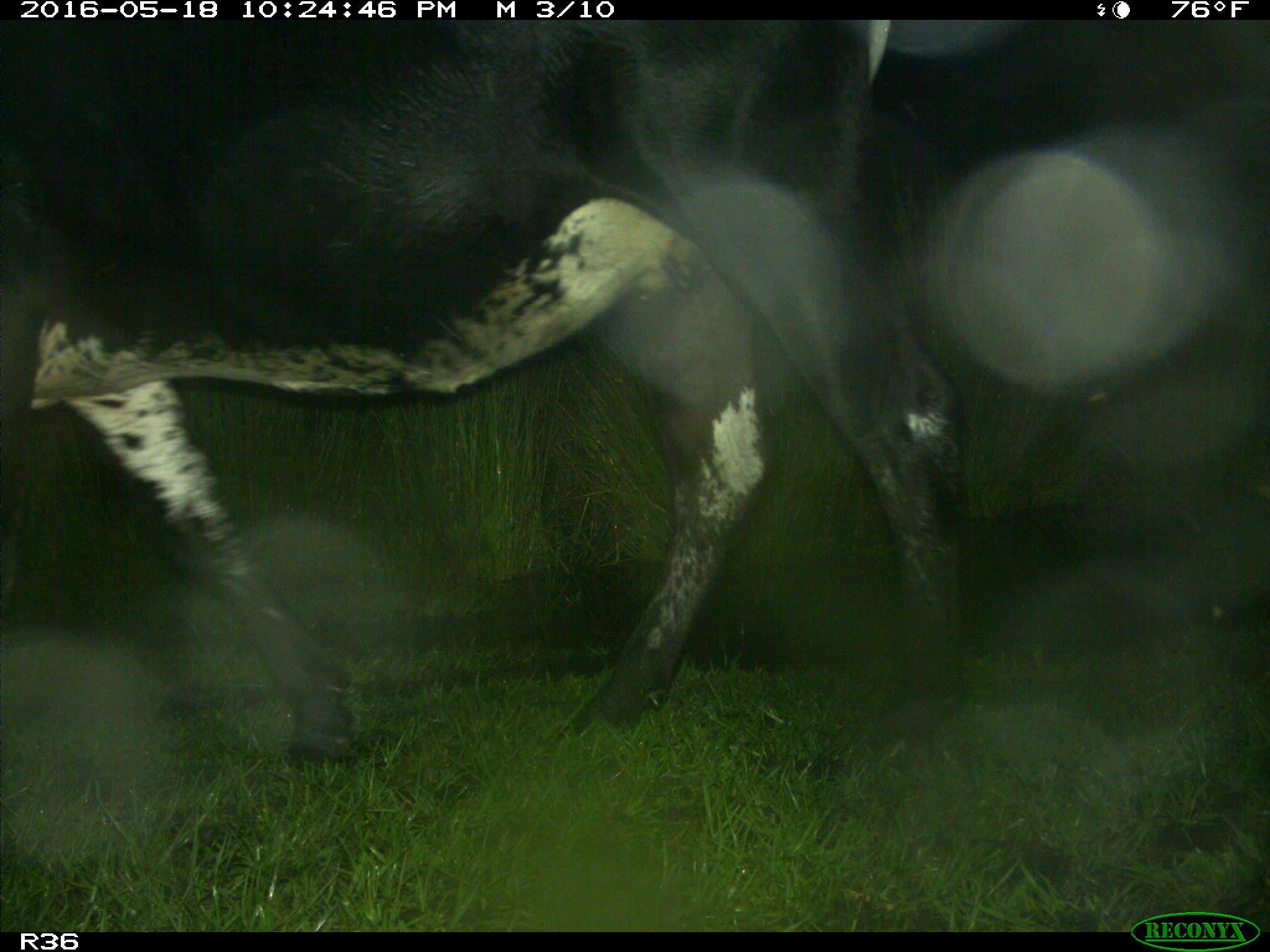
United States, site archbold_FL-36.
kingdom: Animalia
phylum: Chordata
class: Mammalia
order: Artiodactyla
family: Bovidae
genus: Bos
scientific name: Bos taurus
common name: domestic cow